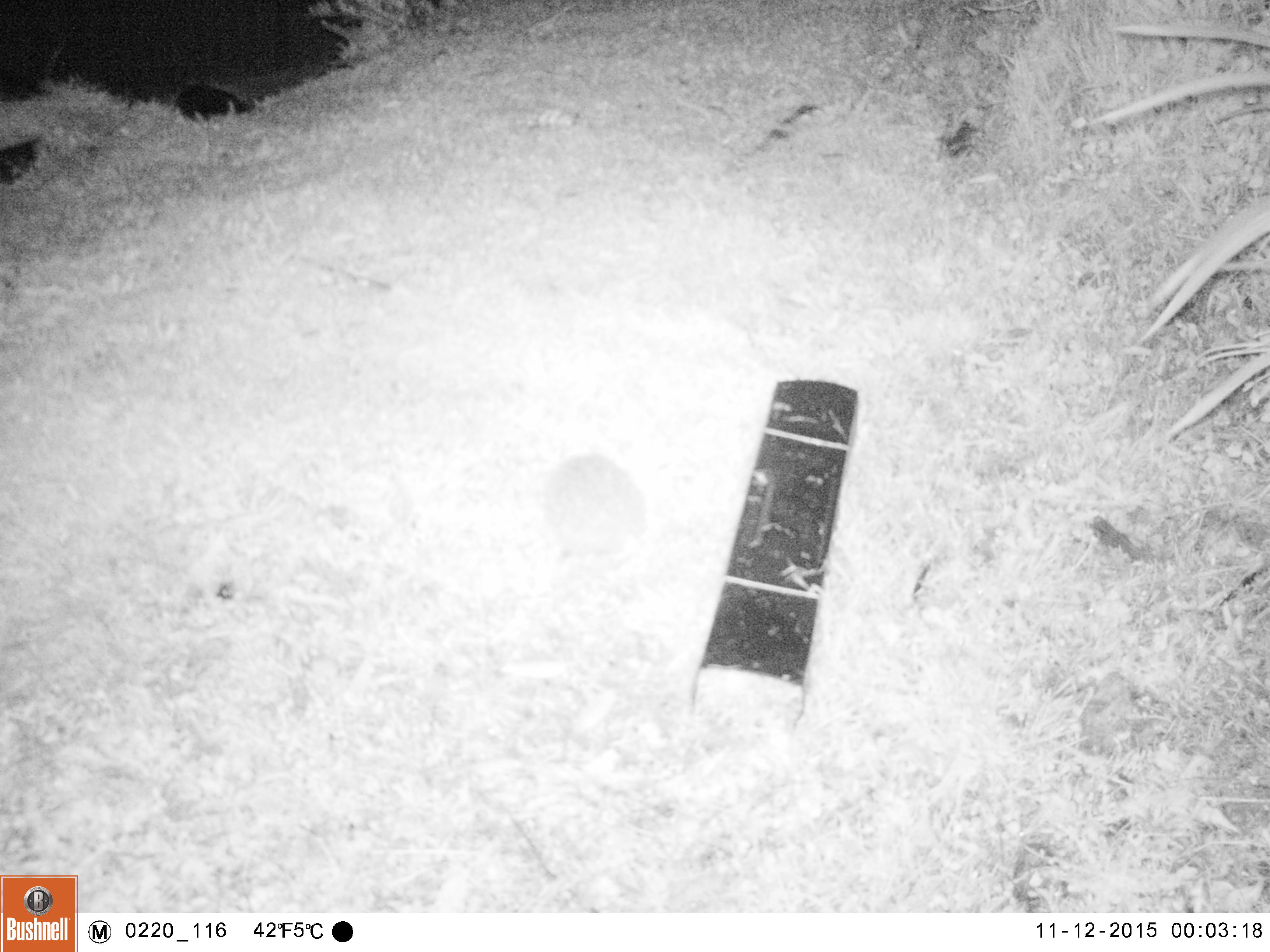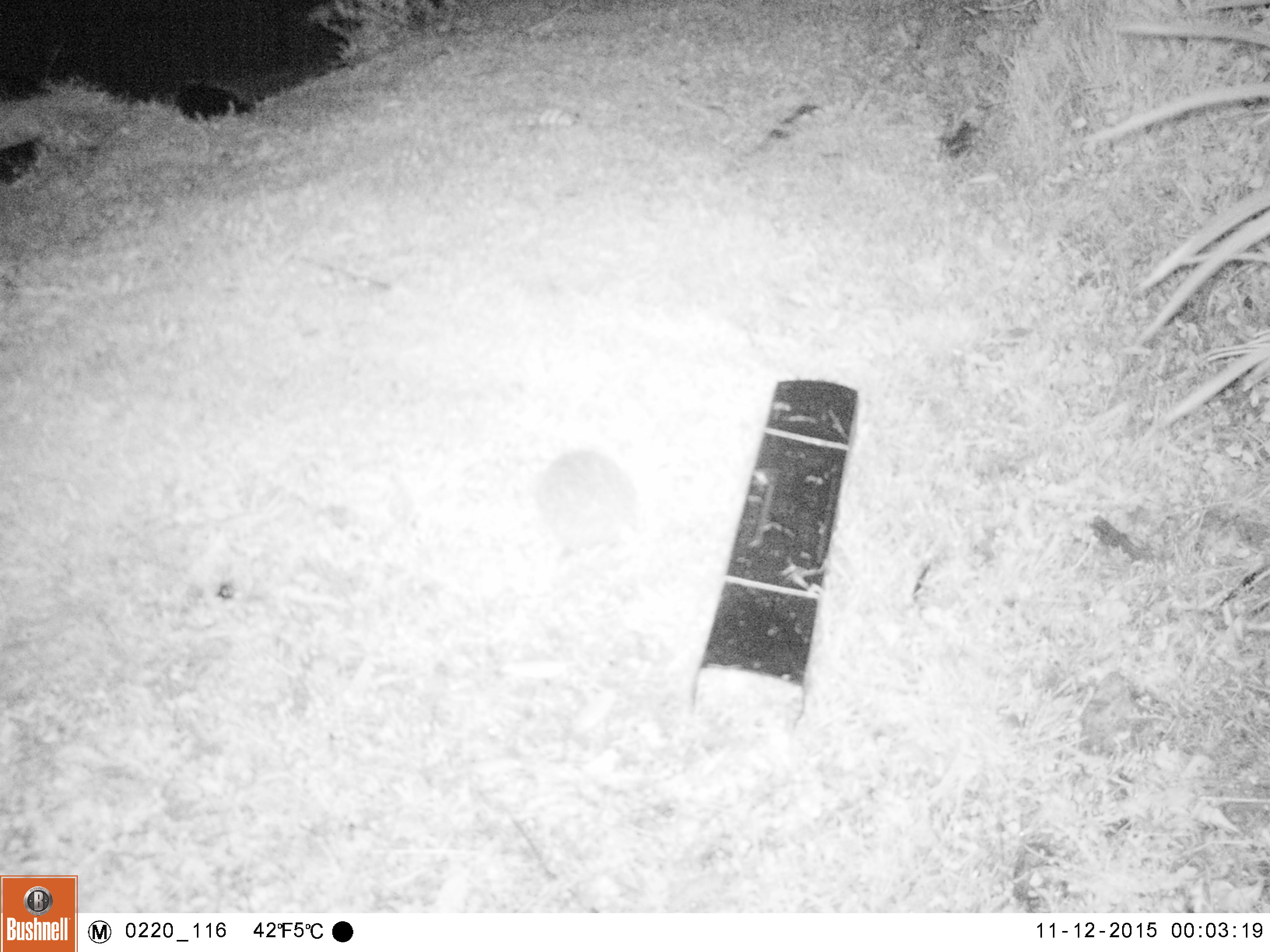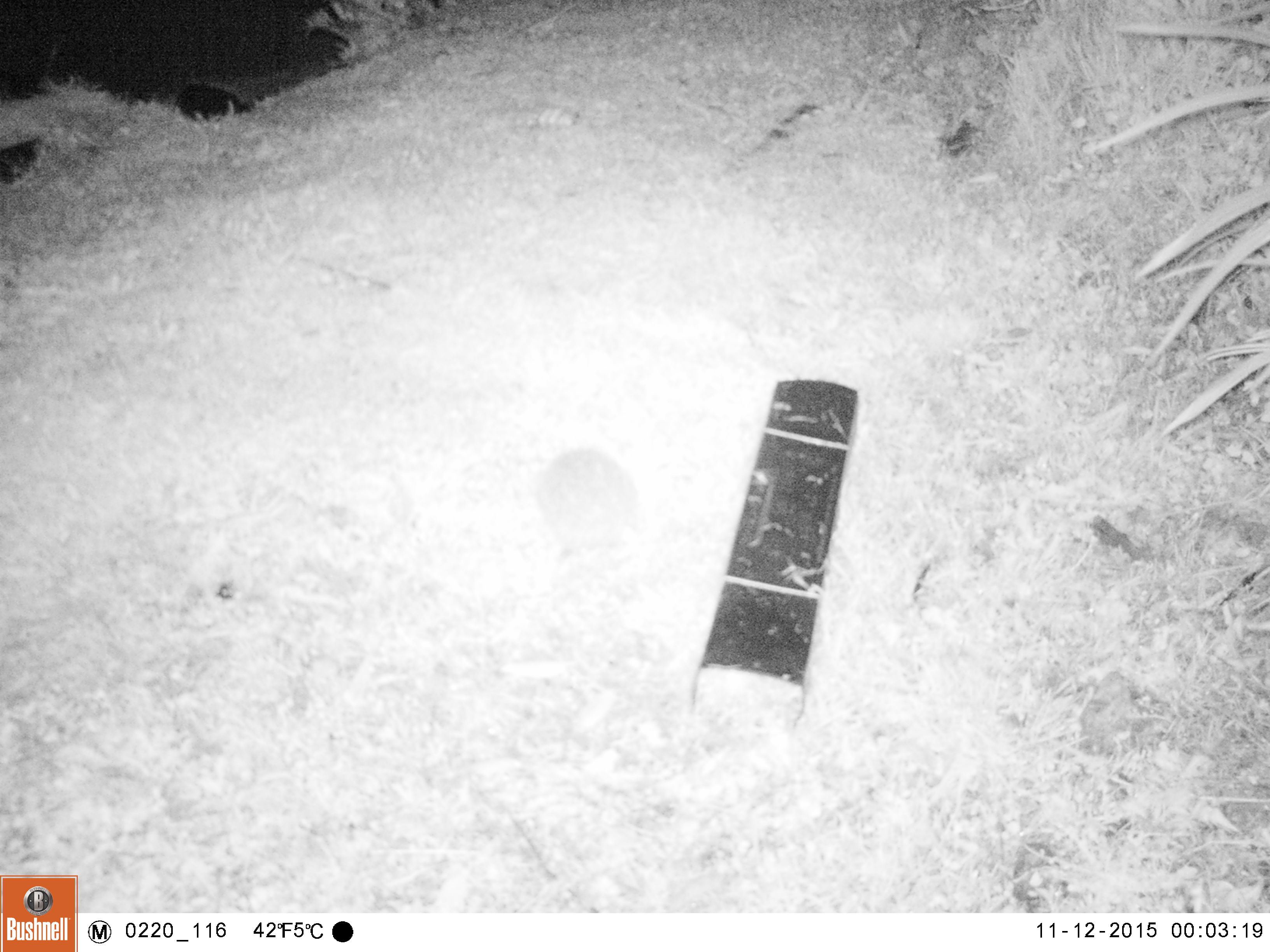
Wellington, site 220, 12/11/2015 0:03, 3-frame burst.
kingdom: Animalia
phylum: Chordata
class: Mammalia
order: Eulipotyphla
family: Erinaceidae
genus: Erinaceus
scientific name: Erinaceus europaeus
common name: hedgehog